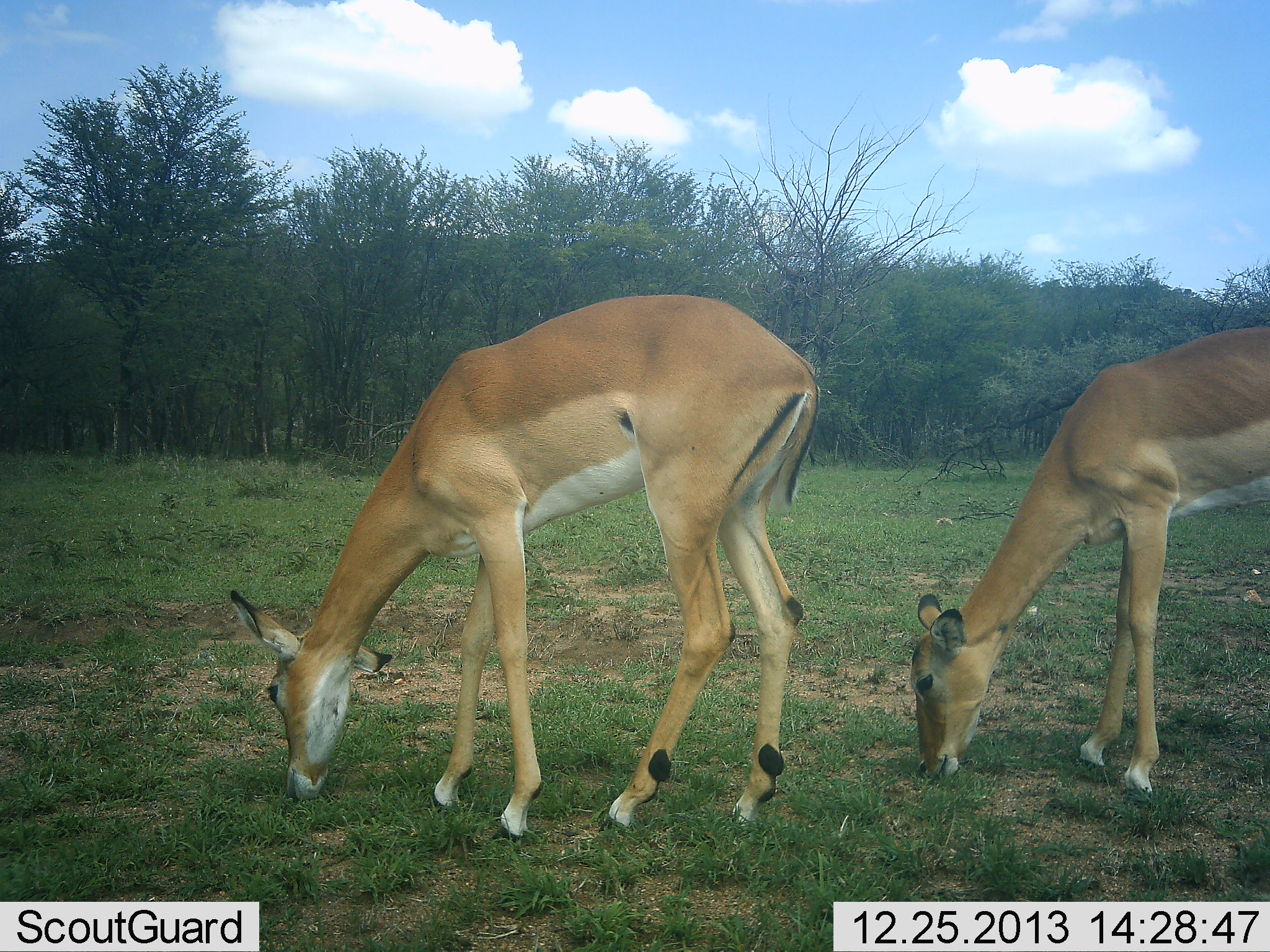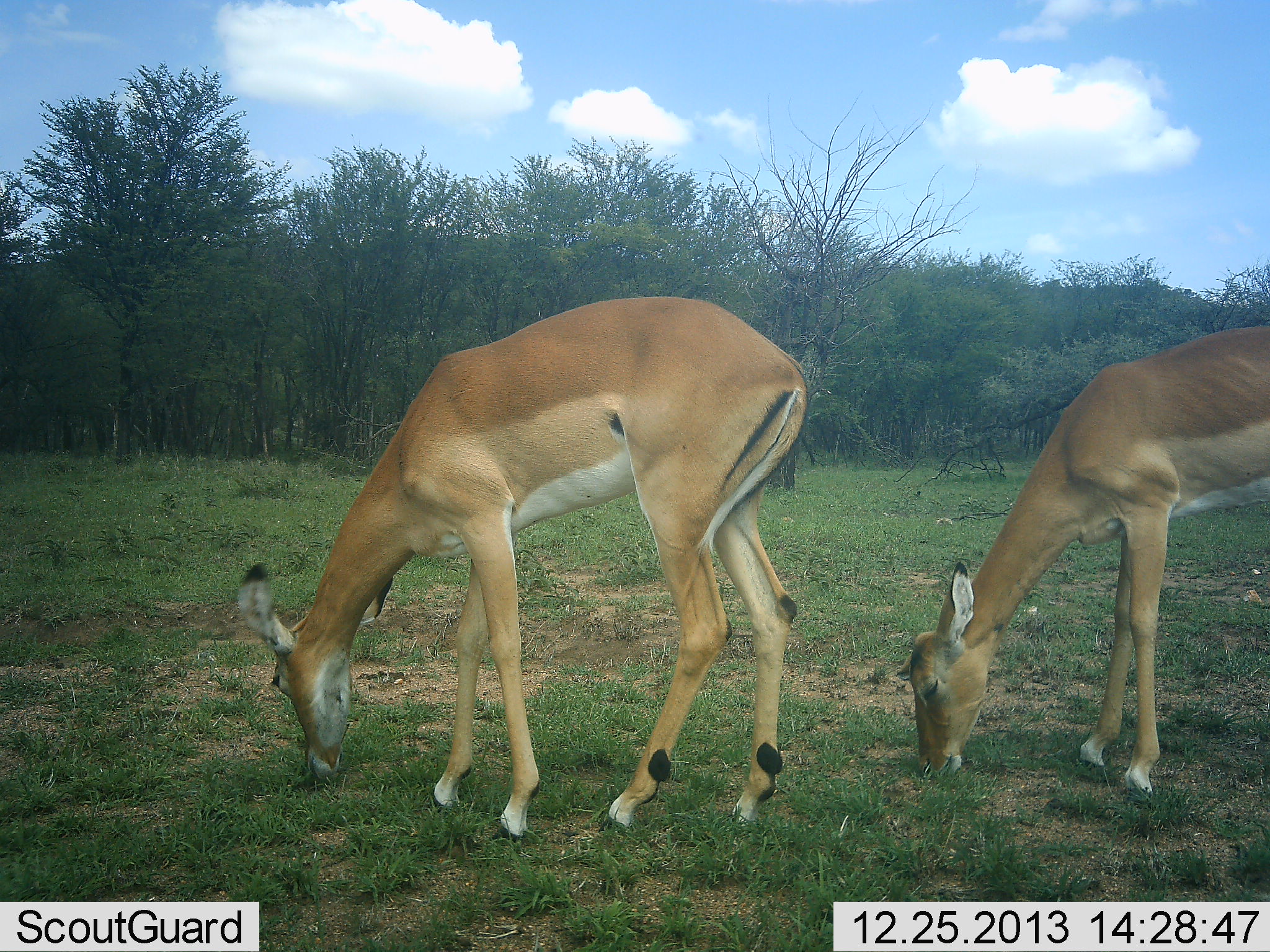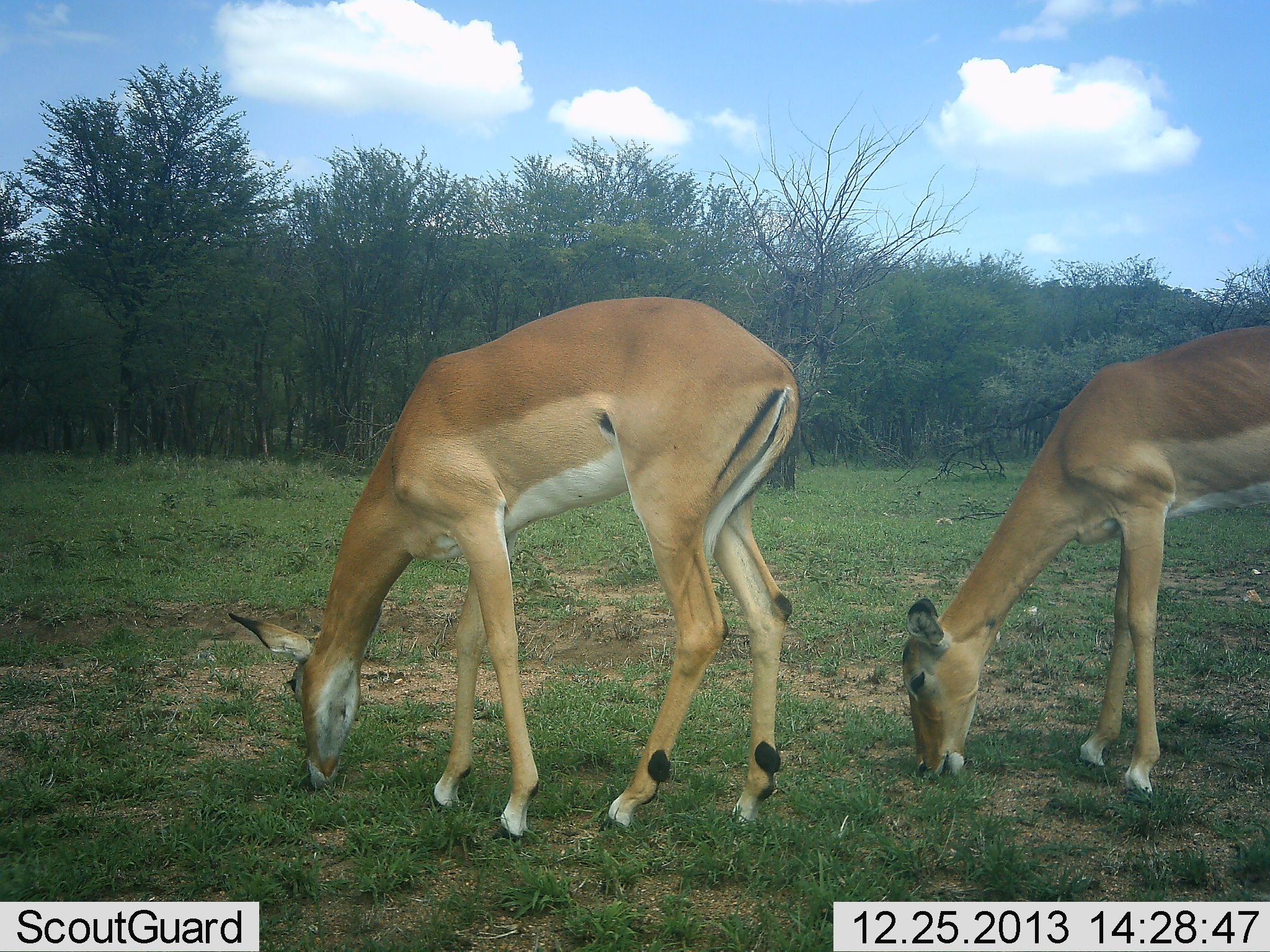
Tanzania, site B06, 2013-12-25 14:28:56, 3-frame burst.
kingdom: Animalia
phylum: Chordata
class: Mammalia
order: Artiodactyla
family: Bovidae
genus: Aepyceros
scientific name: Aepyceros melampus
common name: impala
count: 2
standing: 21%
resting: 0%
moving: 0%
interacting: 0%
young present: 0%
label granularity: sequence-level